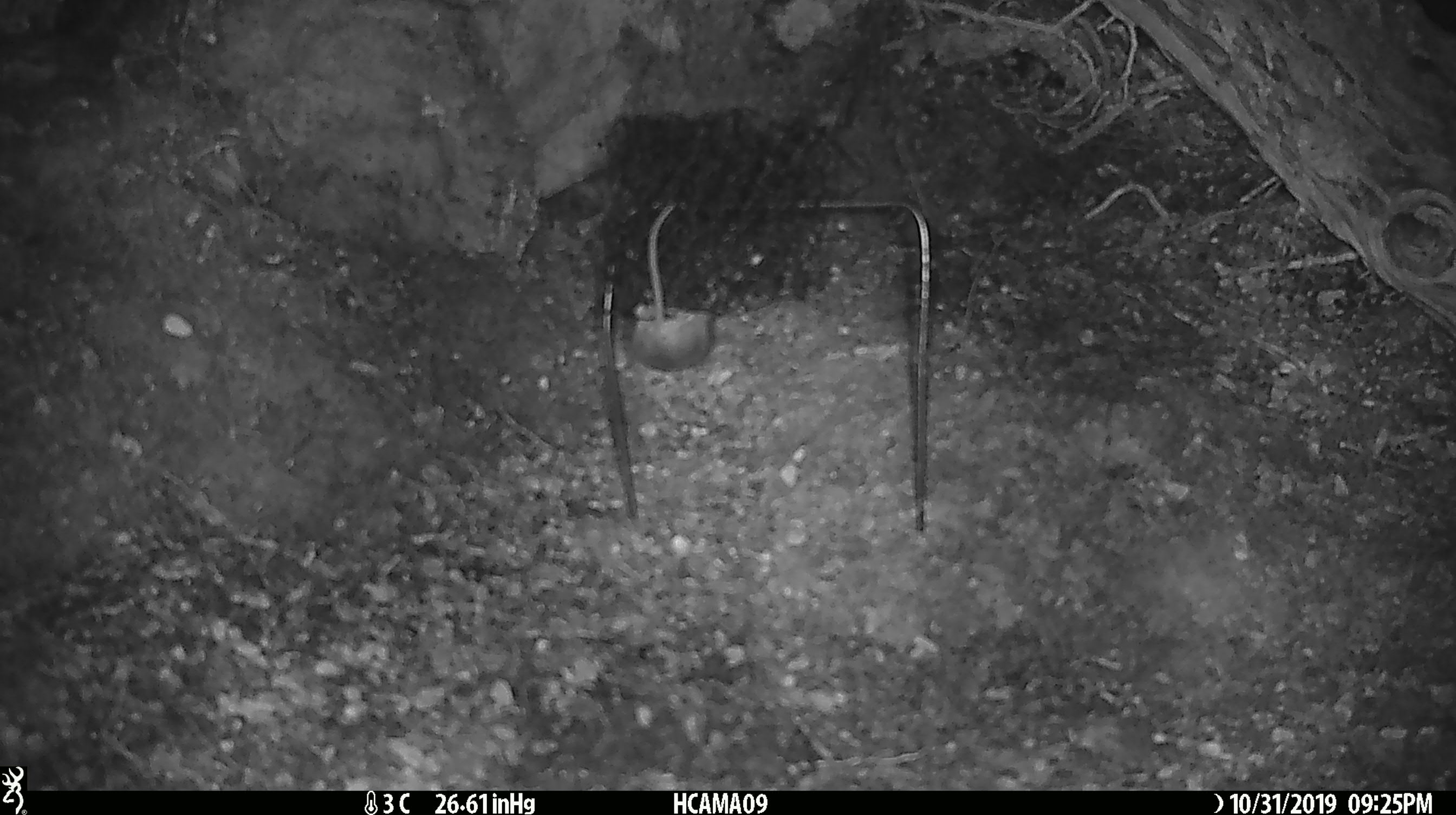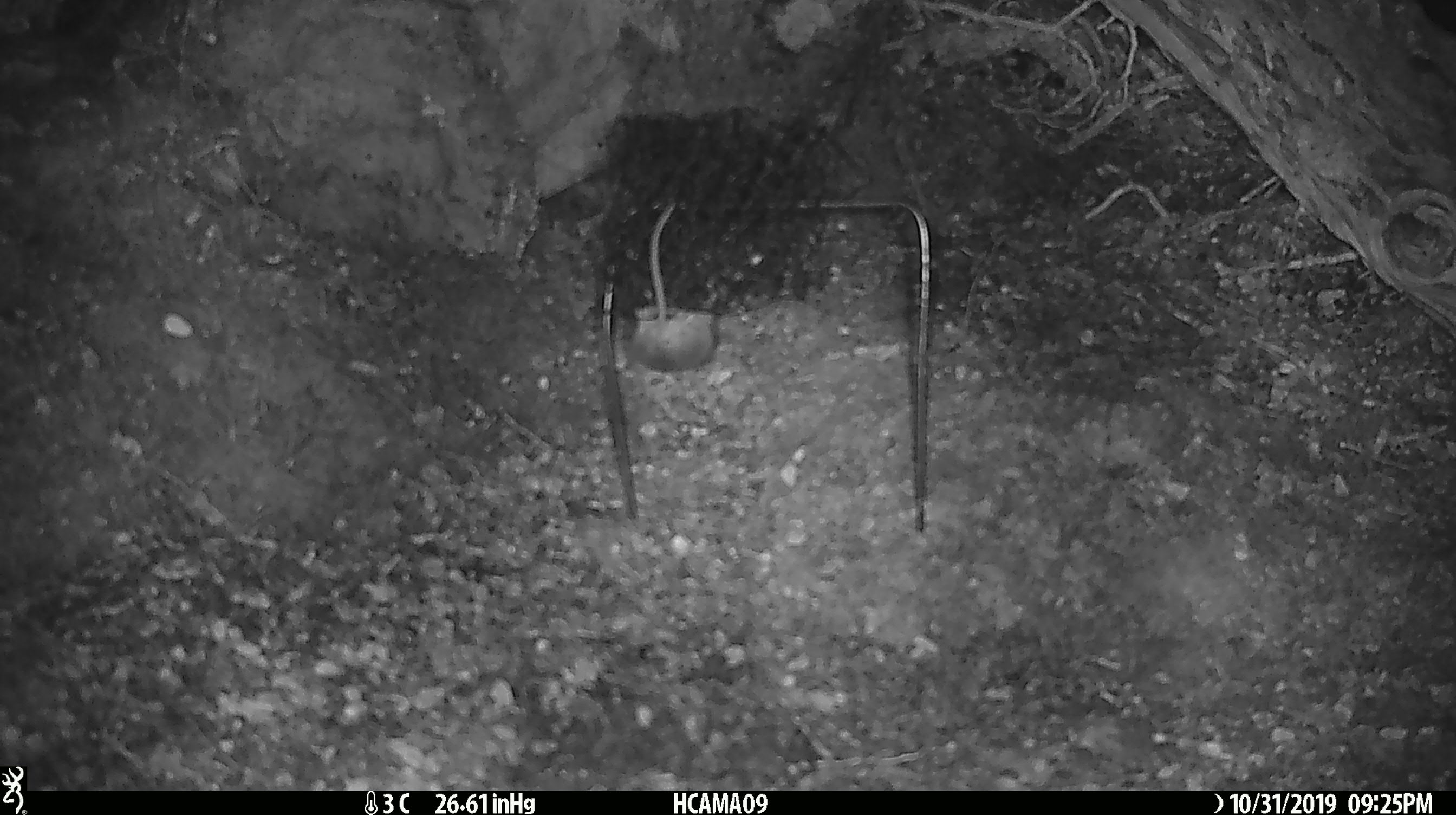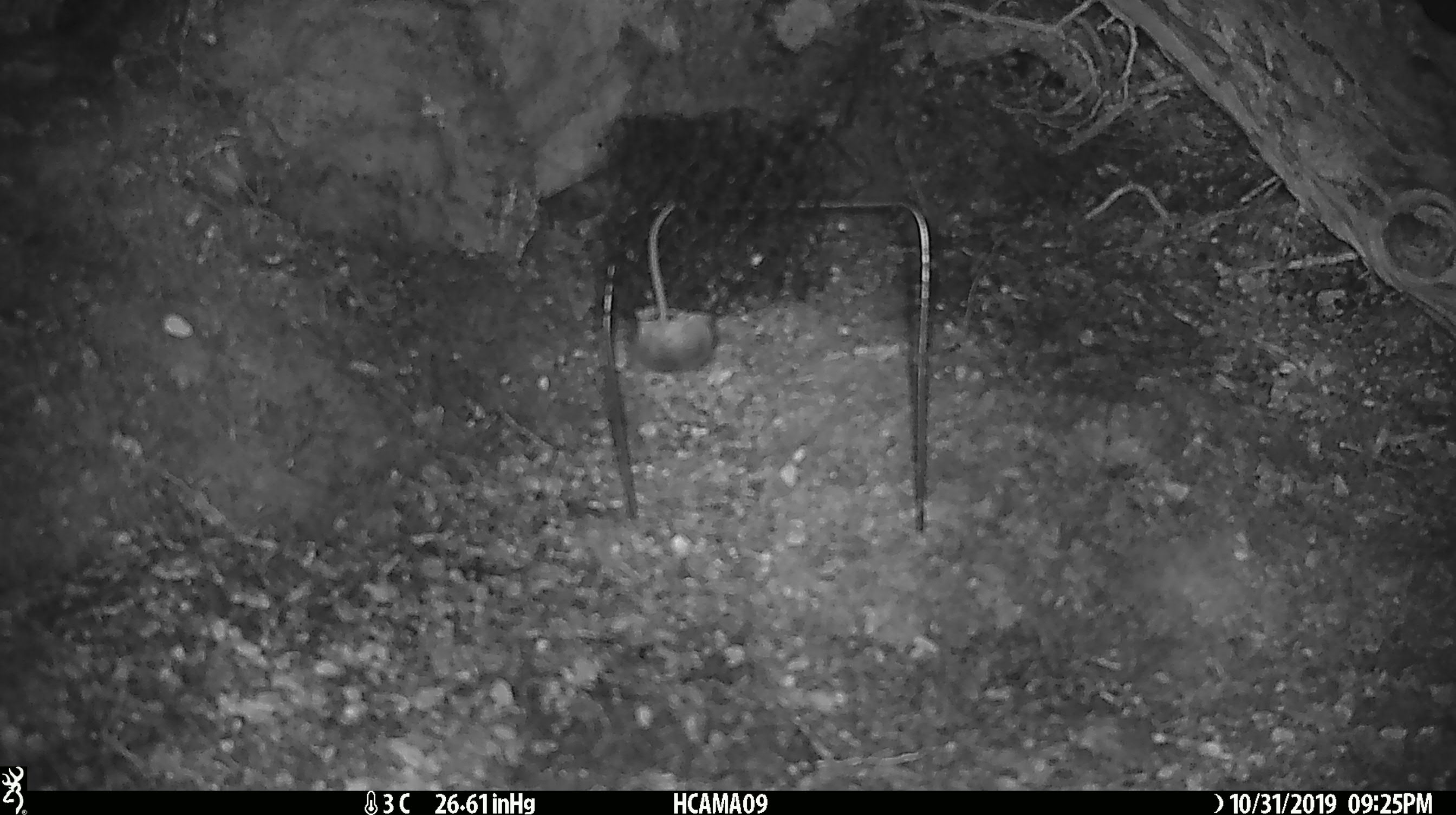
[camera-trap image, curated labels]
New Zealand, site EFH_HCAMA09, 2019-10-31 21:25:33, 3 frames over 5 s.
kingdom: Animalia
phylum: Chordata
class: Mammalia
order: Rodentia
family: Muridae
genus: Mus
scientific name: Mus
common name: mouse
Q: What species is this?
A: Mouse (Mus).